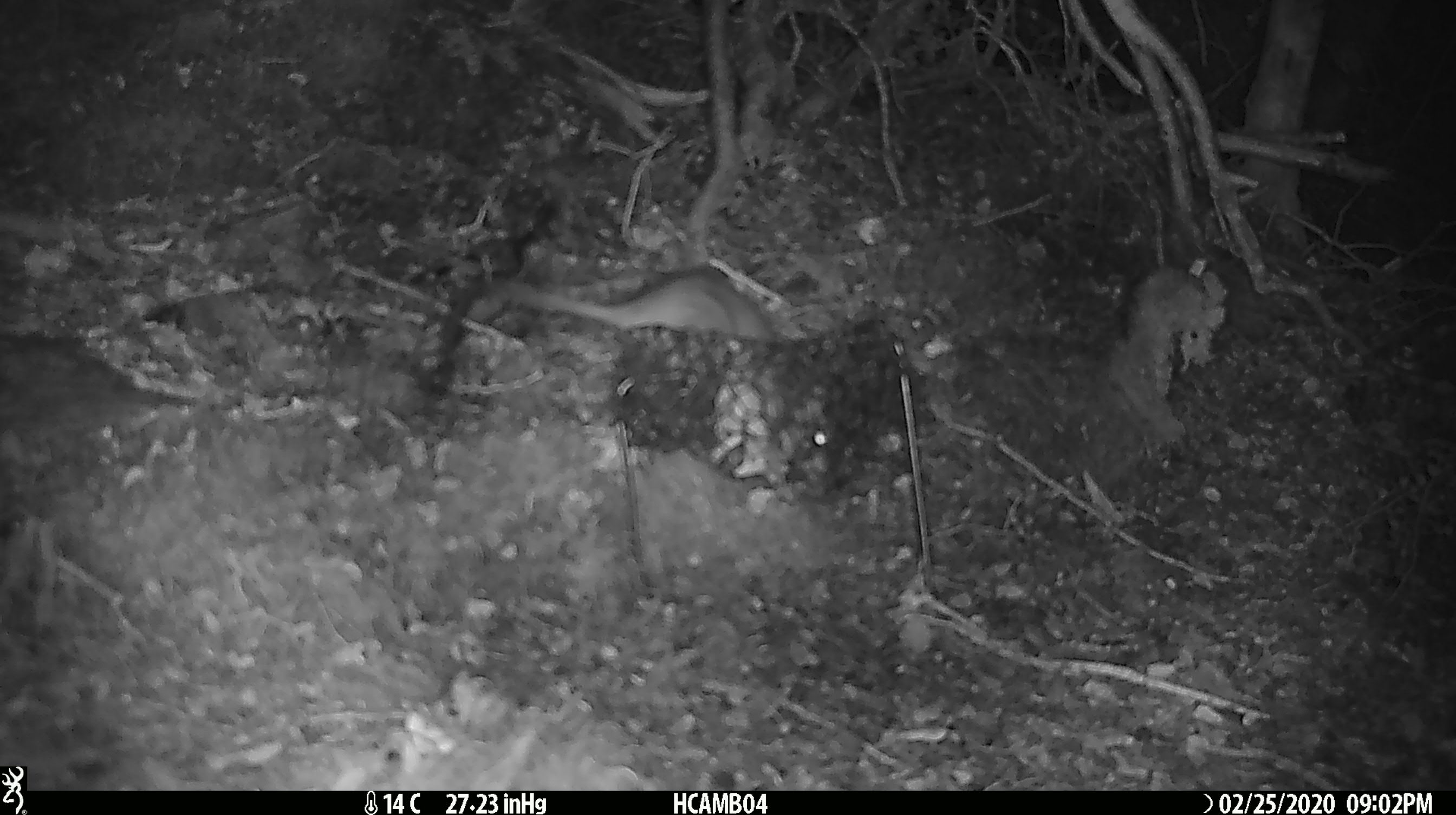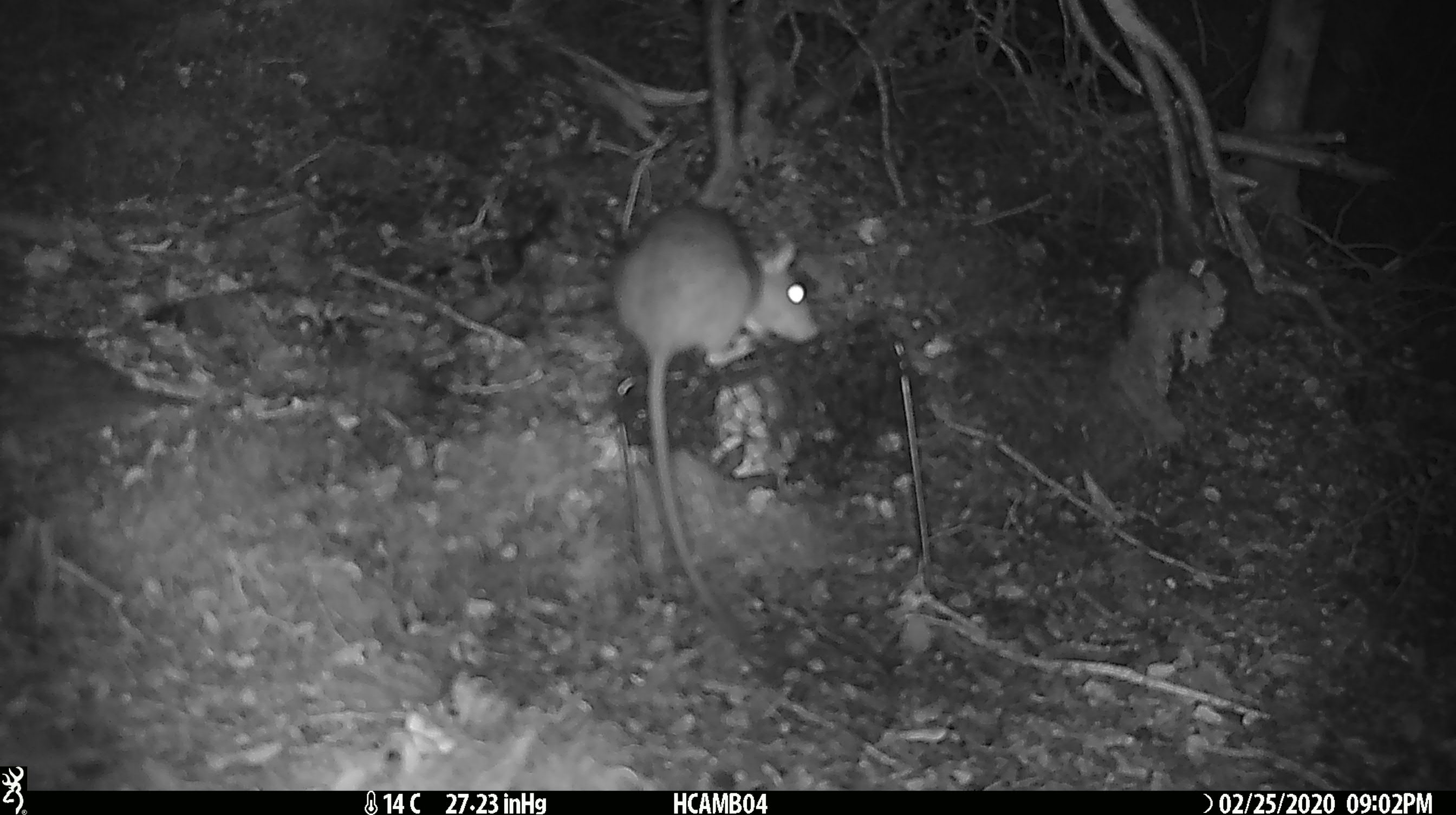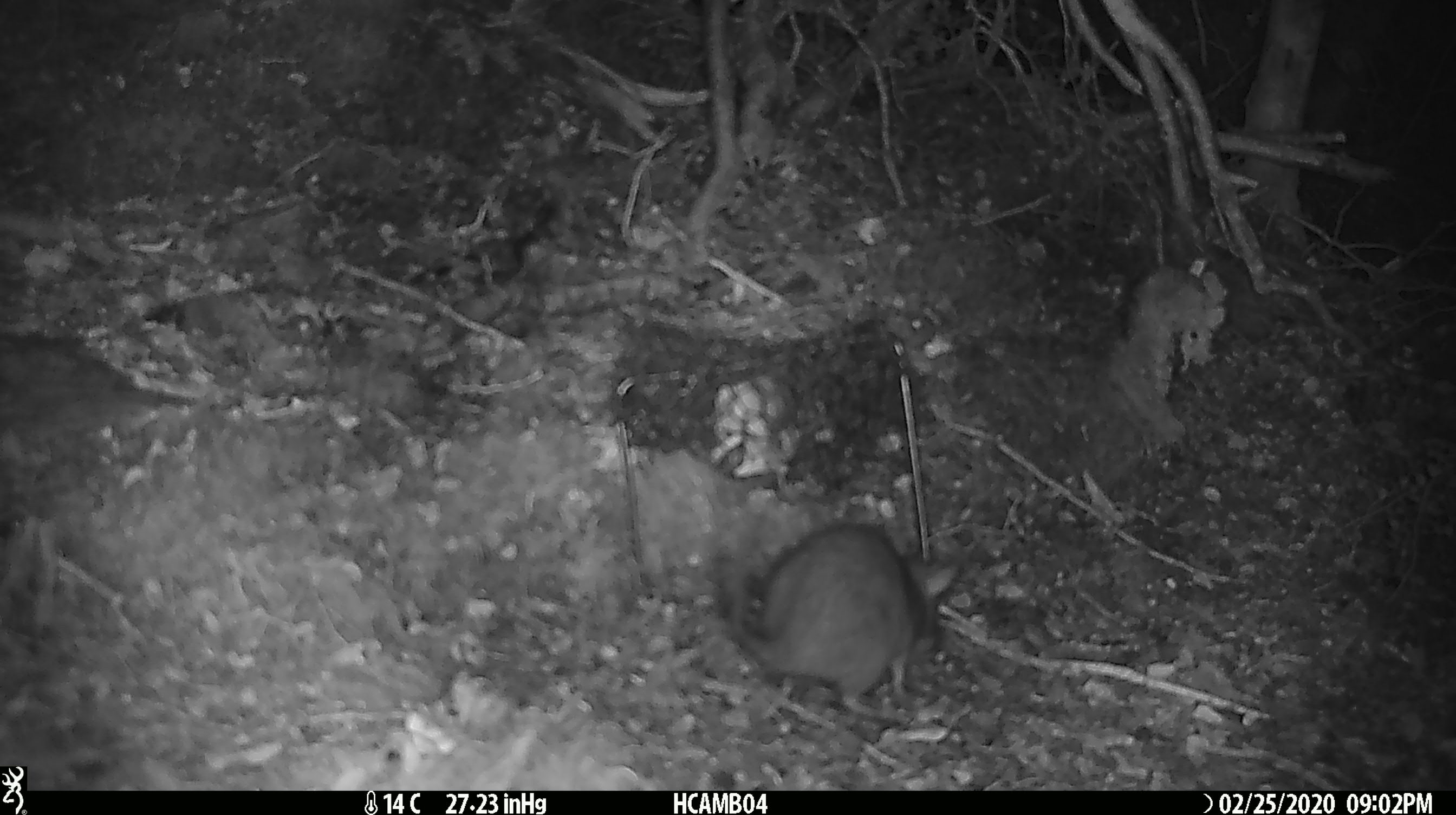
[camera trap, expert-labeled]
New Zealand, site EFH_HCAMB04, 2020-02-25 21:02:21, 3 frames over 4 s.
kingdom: Animalia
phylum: Chordata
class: Mammalia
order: Rodentia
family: Muridae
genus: Rattus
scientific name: Rattus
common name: rat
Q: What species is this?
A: Rat (Rattus).